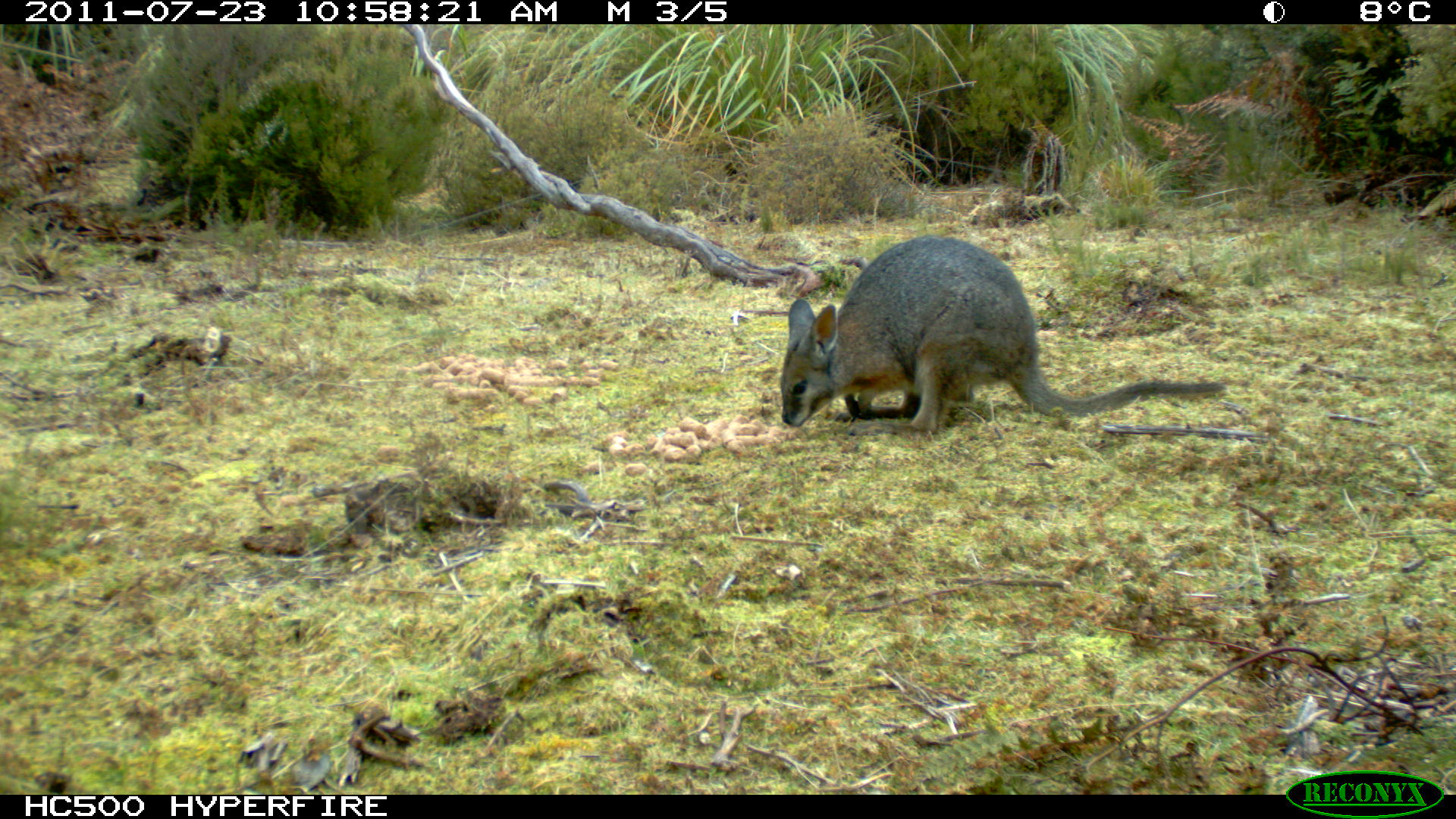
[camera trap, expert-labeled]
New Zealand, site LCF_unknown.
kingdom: Animalia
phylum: Chordata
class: Mammalia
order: Diprotodontia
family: Macropodidae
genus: Notamacropus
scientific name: Notamacropus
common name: wallaby